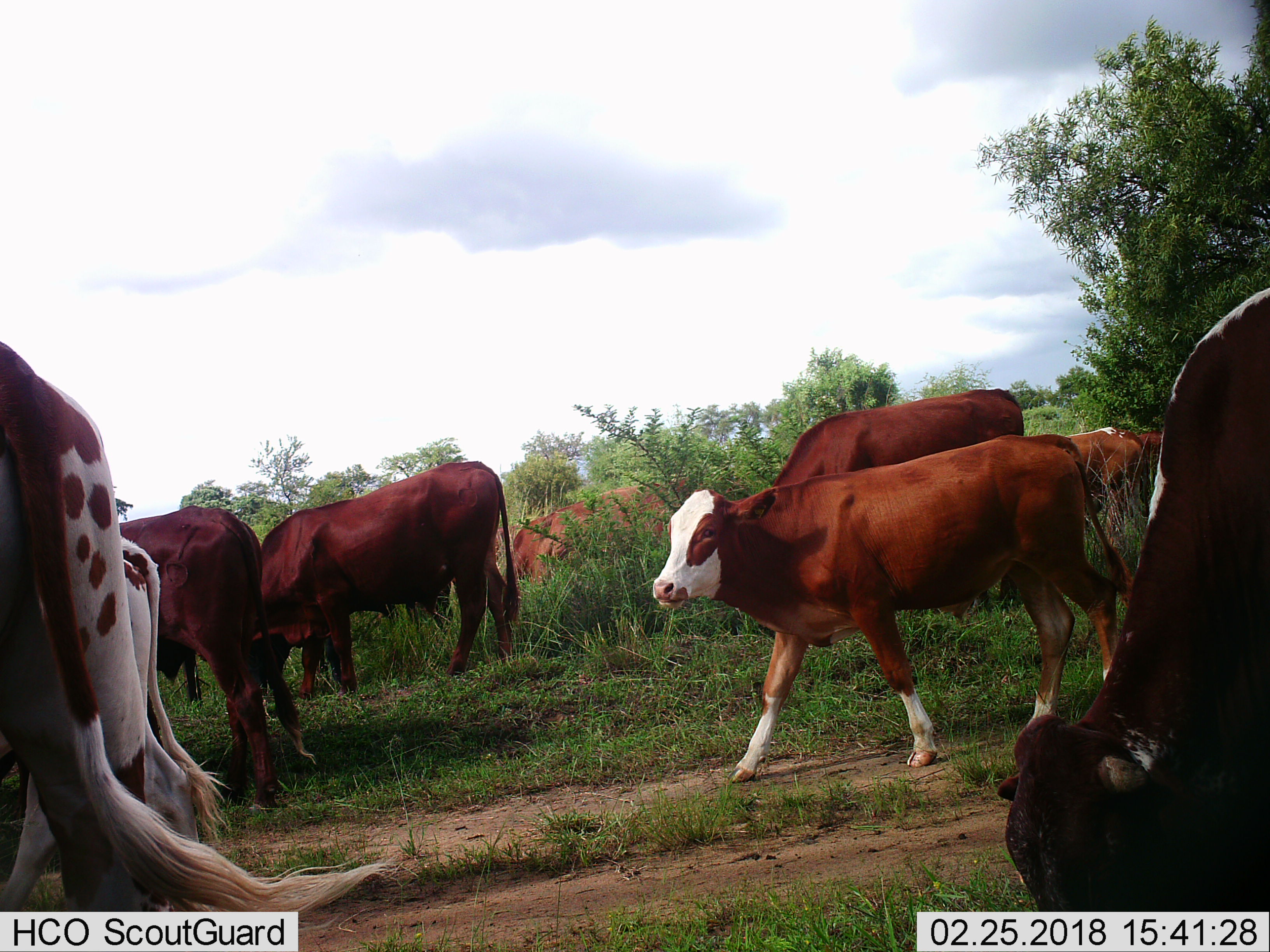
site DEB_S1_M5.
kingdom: Animalia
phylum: Chordata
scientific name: Vertebrata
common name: domestic animal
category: domesticanimal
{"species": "domesticanimal (domestic animal) (Vertebrata)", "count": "9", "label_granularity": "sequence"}